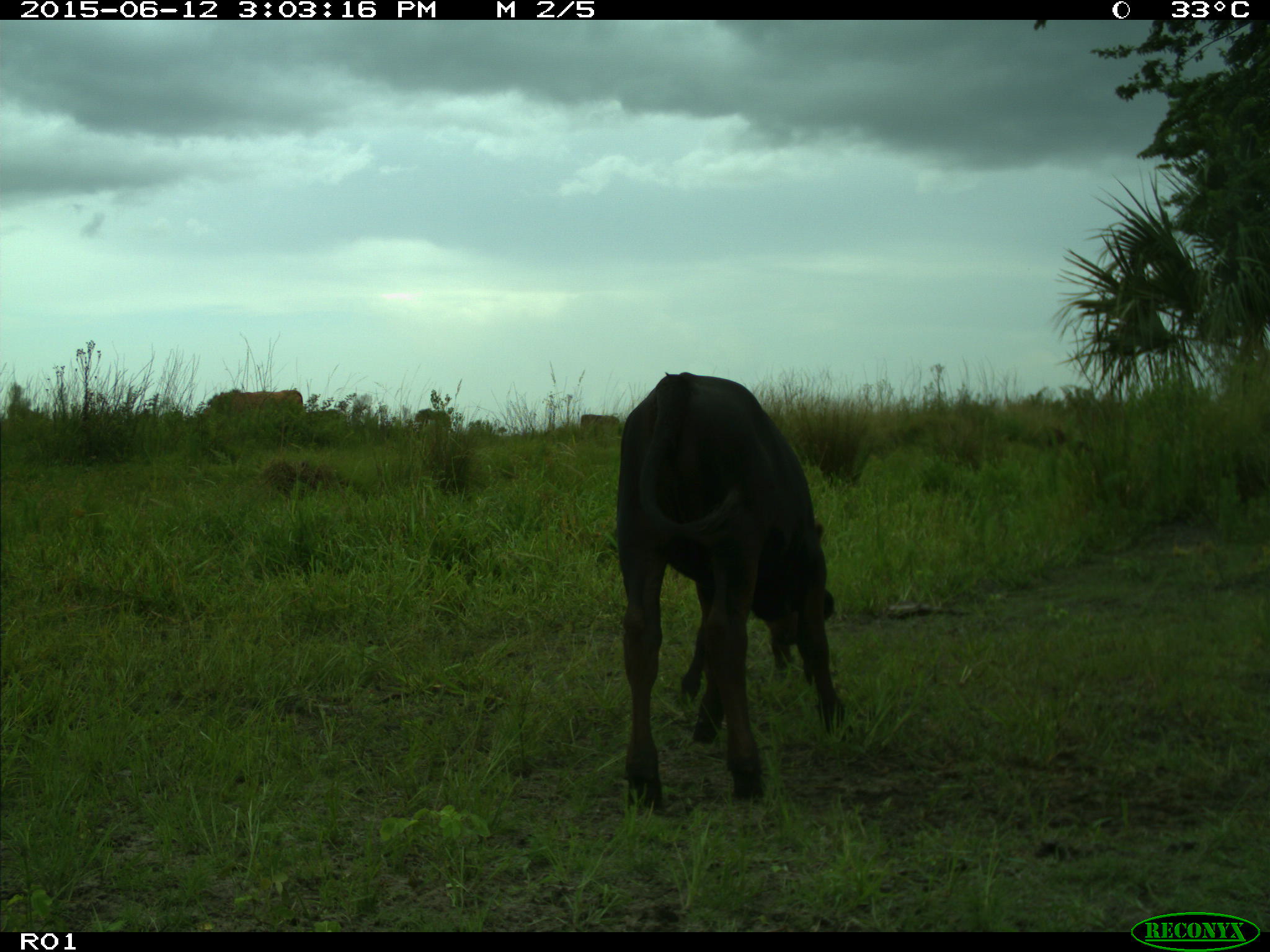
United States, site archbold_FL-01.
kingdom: Animalia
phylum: Chordata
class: Mammalia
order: Artiodactyla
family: Bovidae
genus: Bos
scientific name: Bos taurus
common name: domestic cow